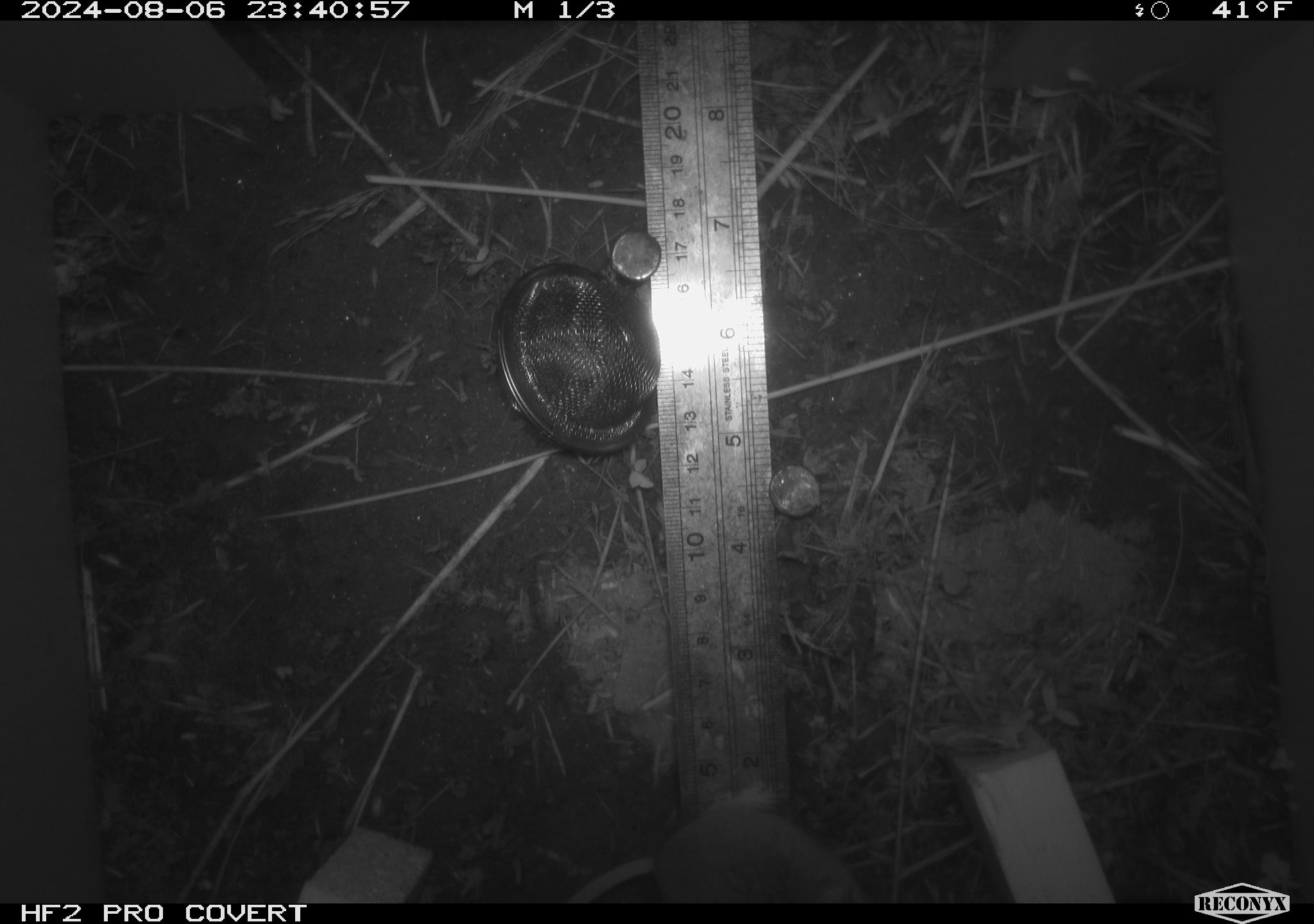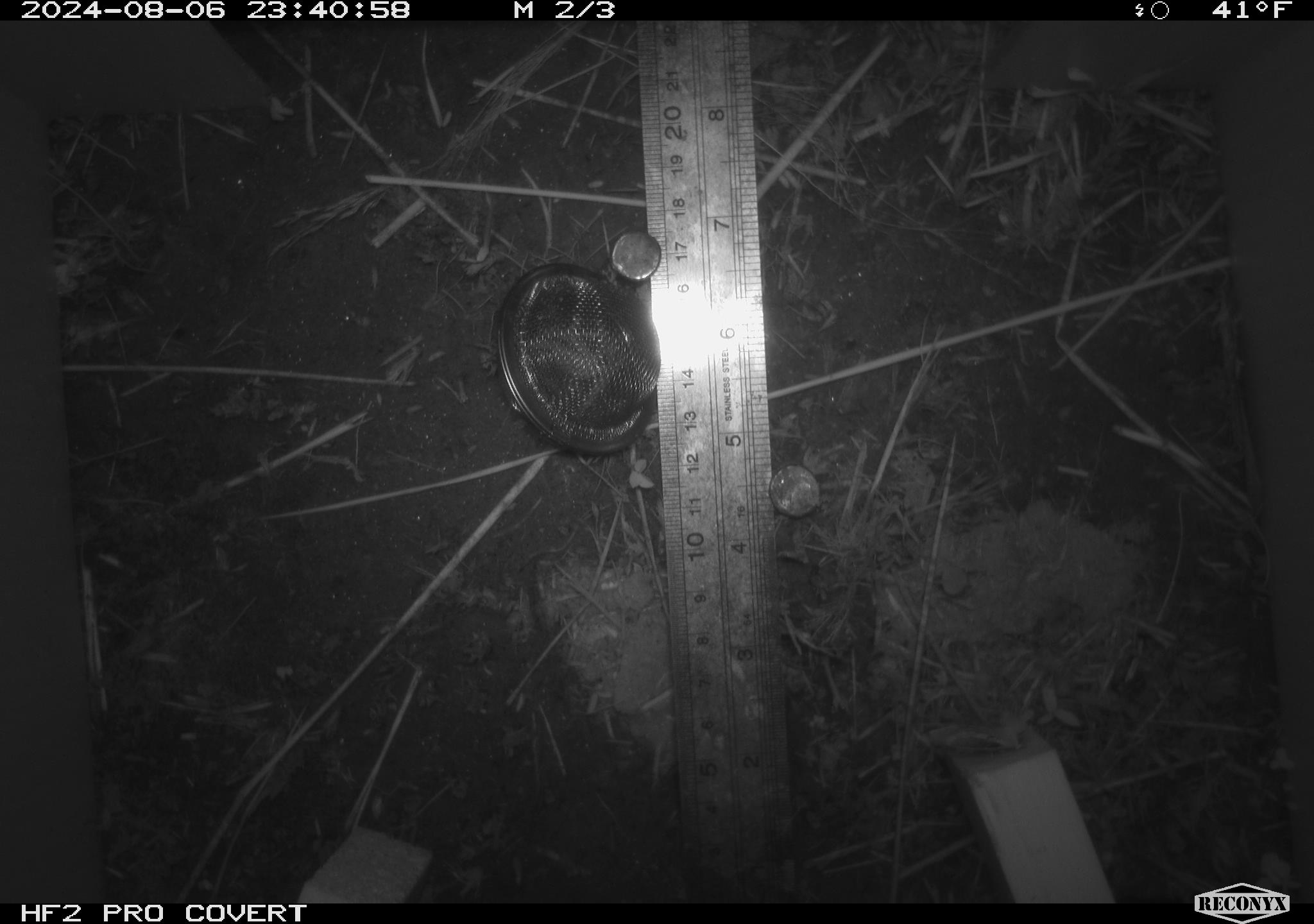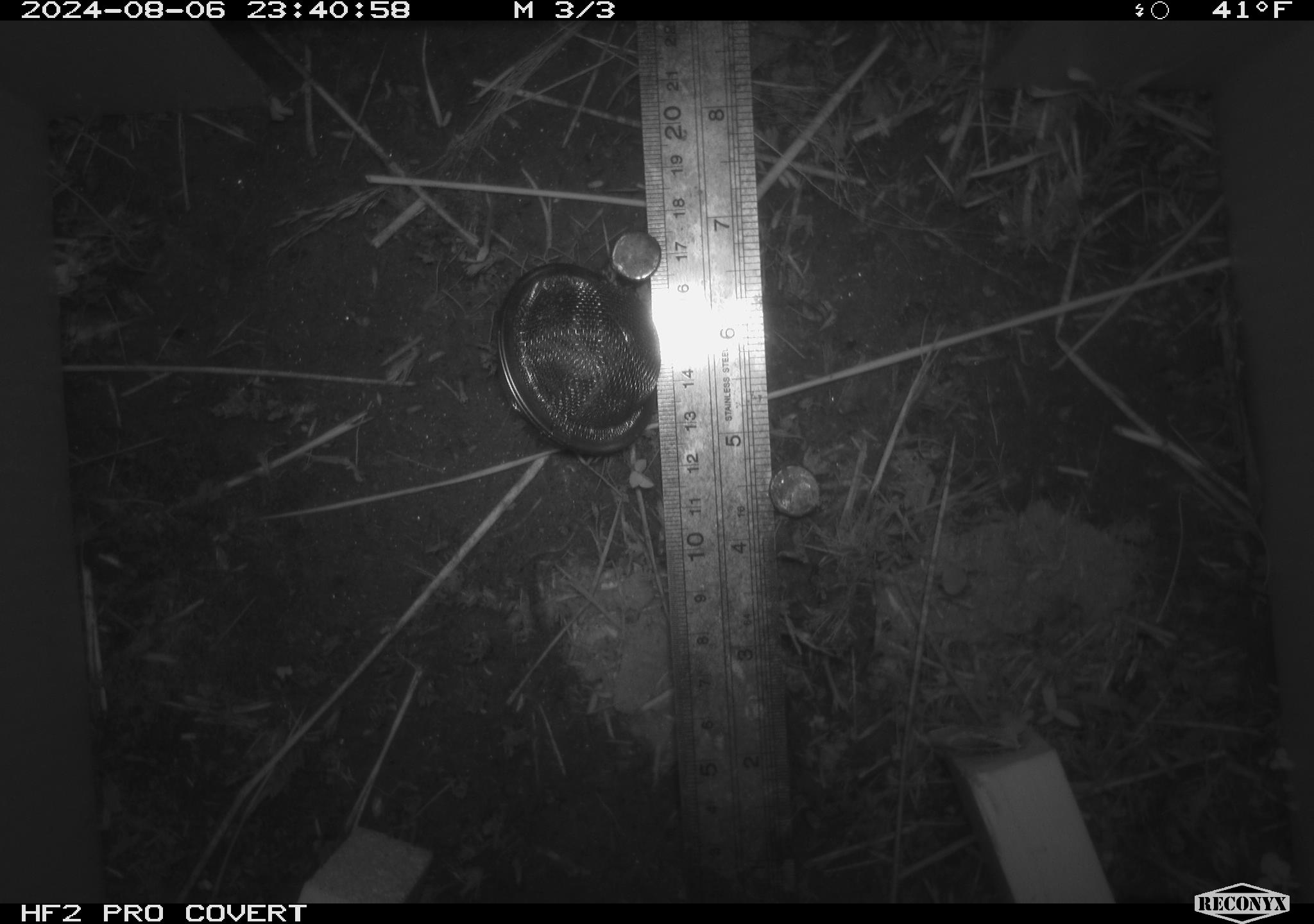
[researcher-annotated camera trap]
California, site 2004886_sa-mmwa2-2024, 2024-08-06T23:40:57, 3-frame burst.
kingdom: Animalia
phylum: Chordata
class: Mammalia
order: Rodentia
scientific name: Rodentia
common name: mouse species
Mouse species (Rodentia).